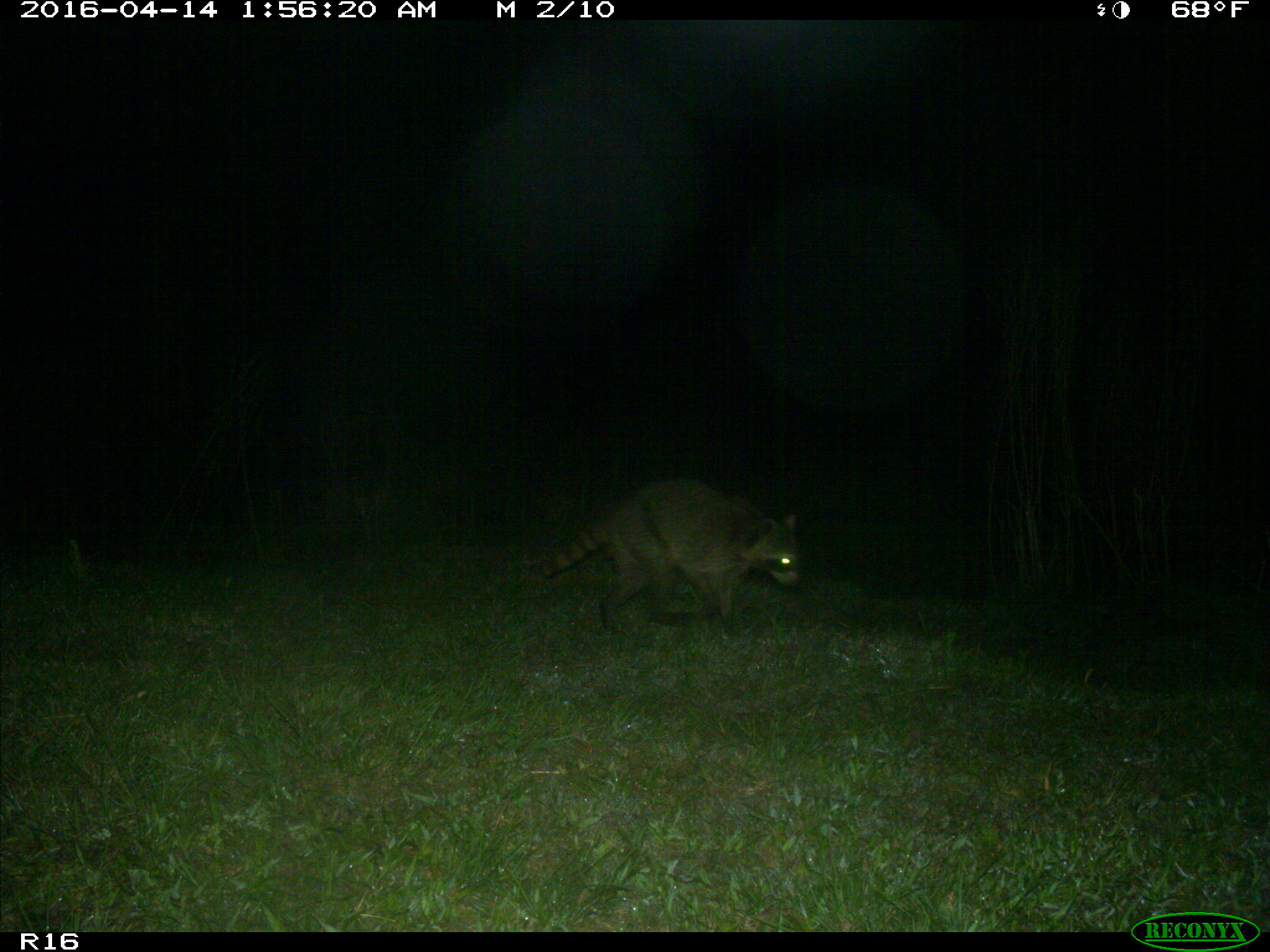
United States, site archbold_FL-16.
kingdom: Animalia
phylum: Chordata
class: Mammalia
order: Carnivora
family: Procyonidae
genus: Procyon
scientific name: Procyon lotor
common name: common raccoon